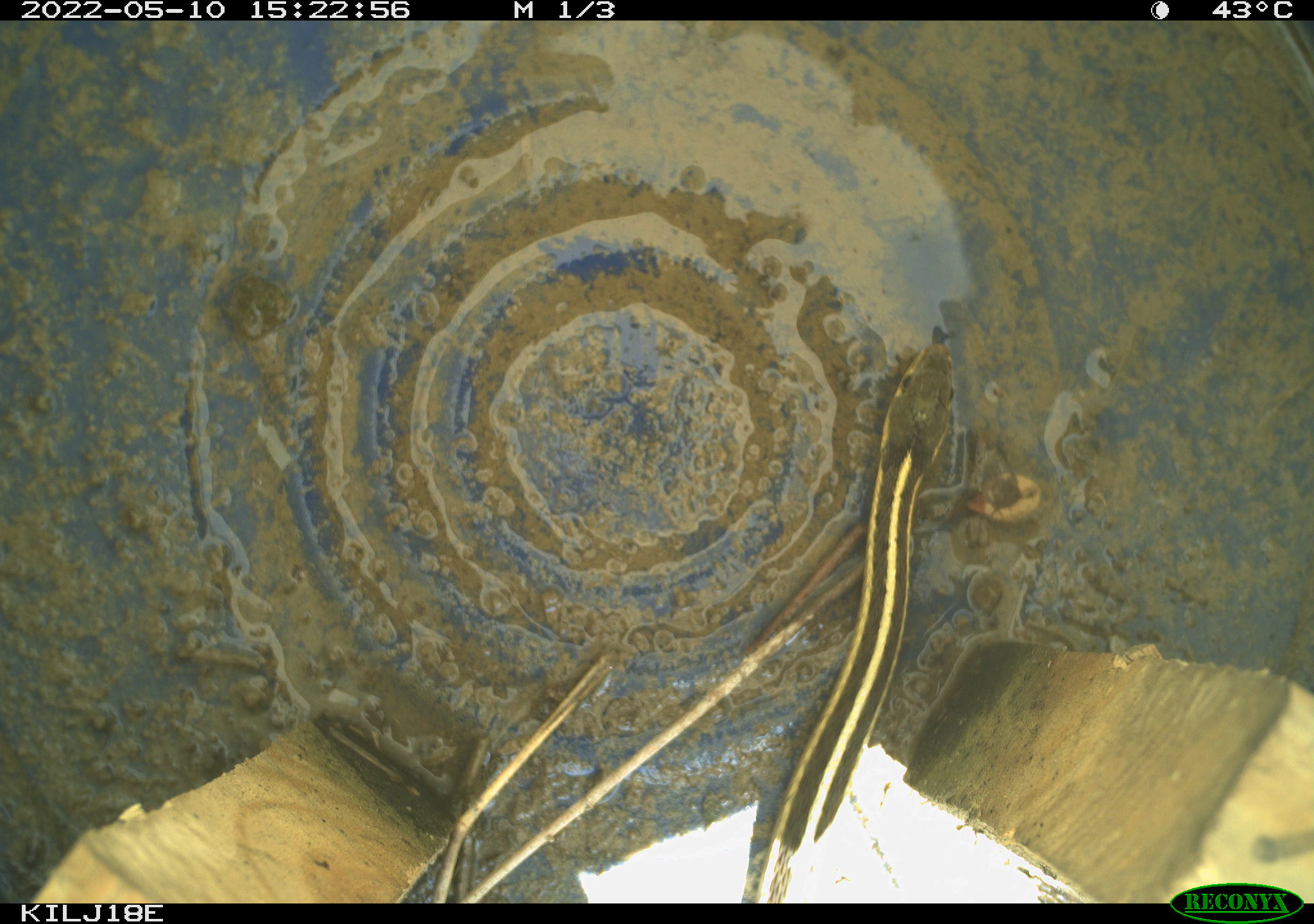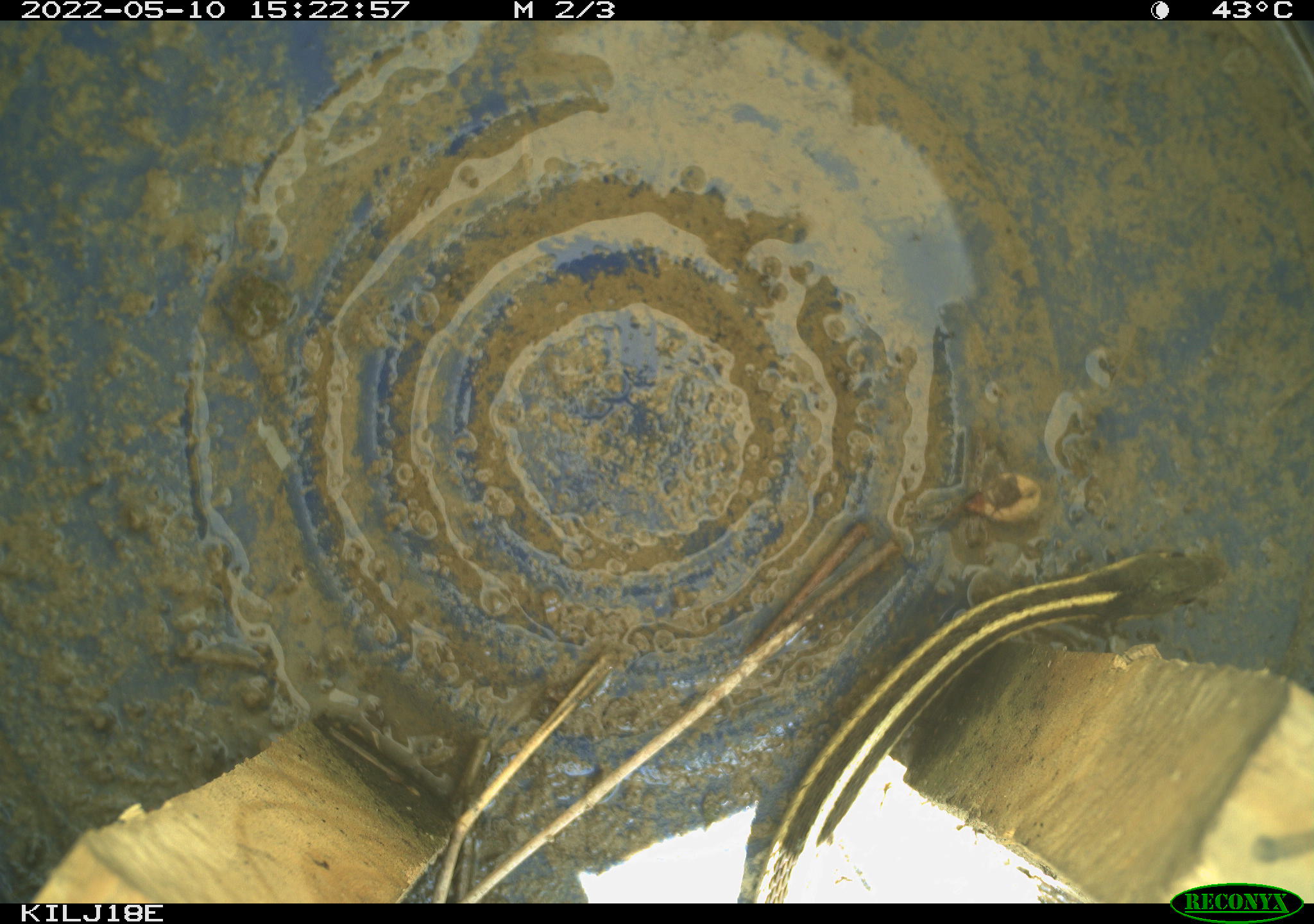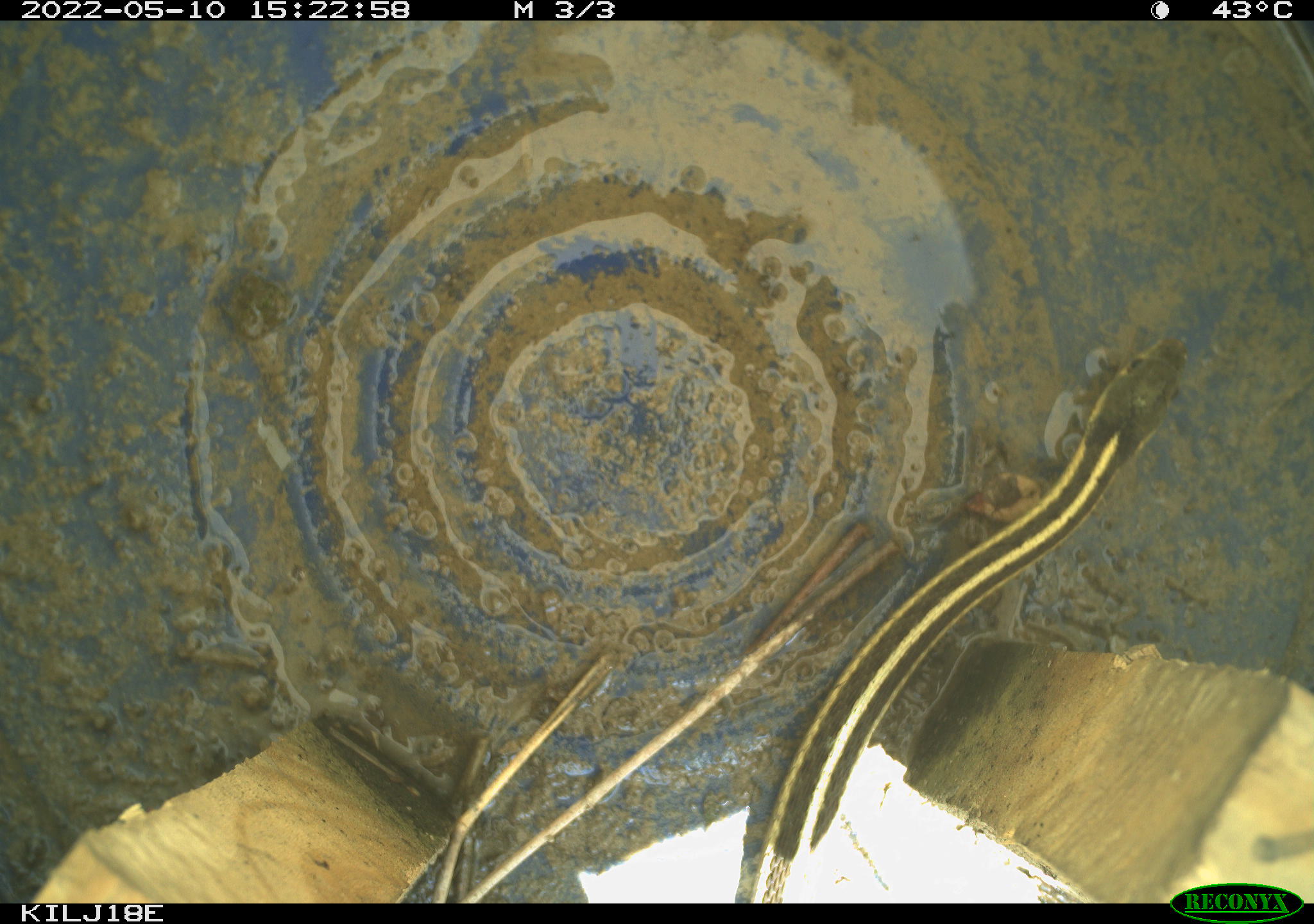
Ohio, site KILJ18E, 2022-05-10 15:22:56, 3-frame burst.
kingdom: Animalia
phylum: Chordata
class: Reptilia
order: Squamata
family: Colubridae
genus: Thamnophis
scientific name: Thamnophis sirtalis sirtalis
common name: eastern gartersnake